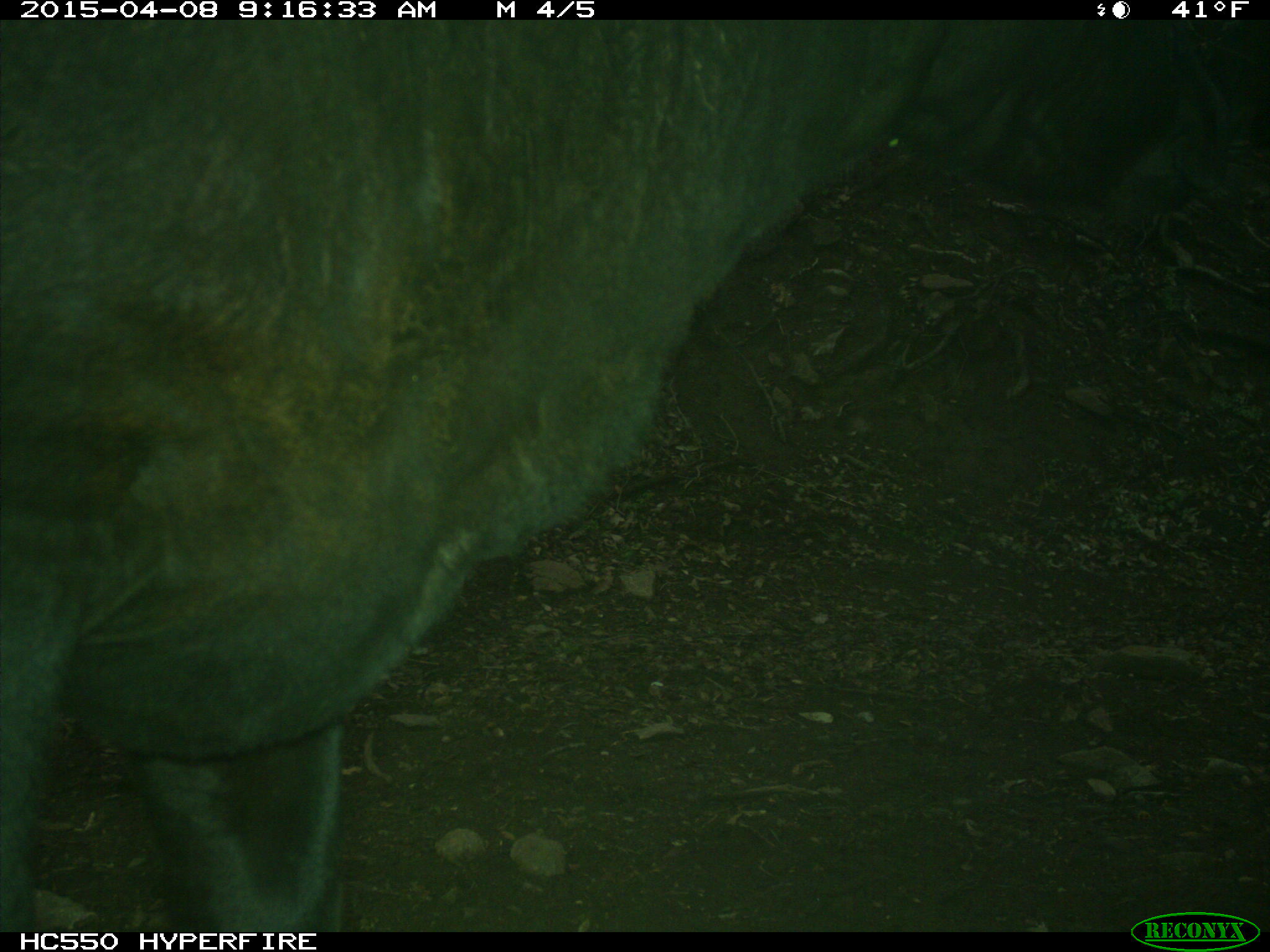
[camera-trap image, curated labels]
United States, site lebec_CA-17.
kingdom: Animalia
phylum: Chordata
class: Mammalia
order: Artiodactyla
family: Bovidae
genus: Bos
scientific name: Bos taurus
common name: domestic cow